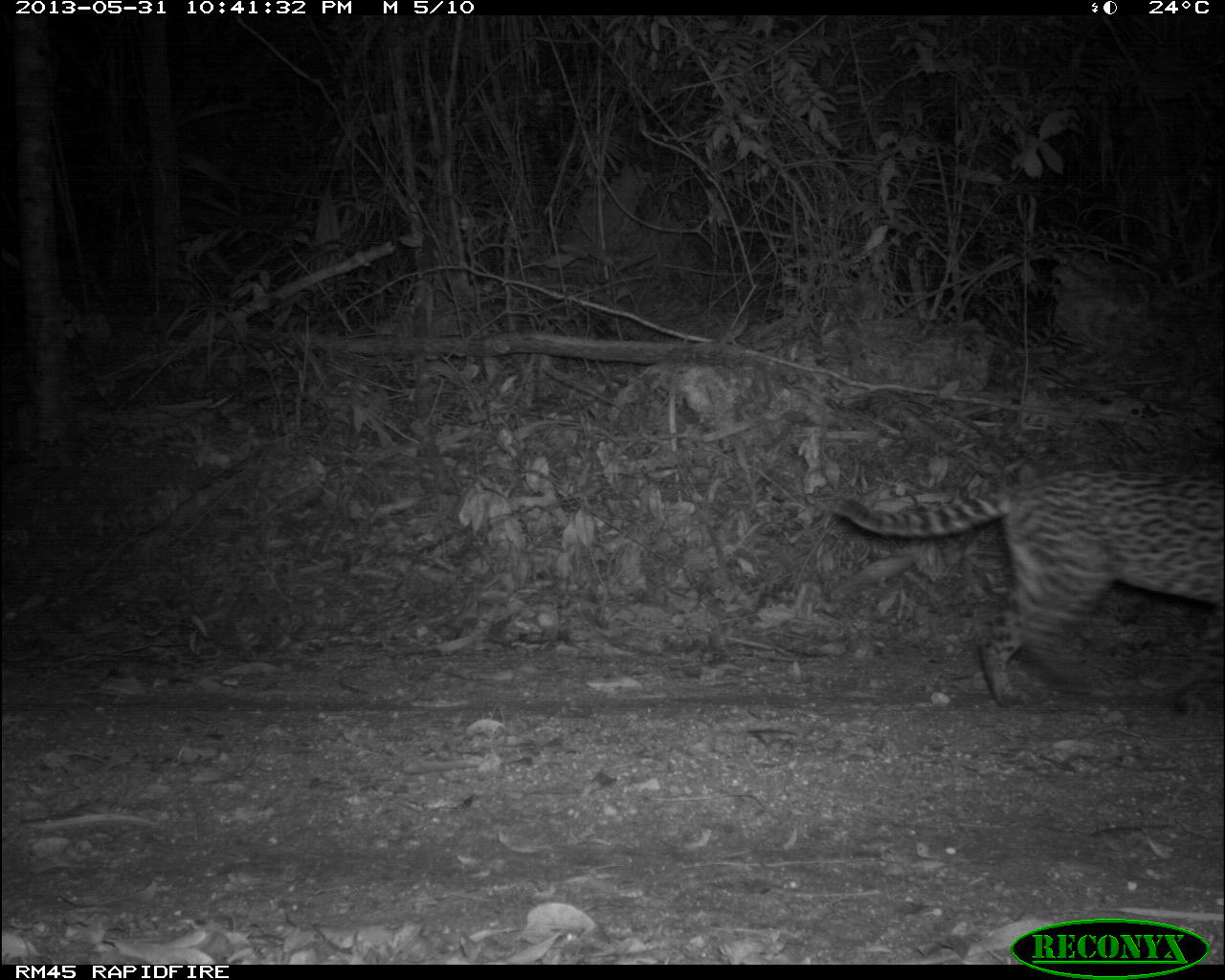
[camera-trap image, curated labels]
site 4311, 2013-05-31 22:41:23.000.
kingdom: Animalia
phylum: Chordata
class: Mammalia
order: Carnivora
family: Felidae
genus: Leopardus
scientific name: Leopardus pardalis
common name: ocelot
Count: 1.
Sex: female.